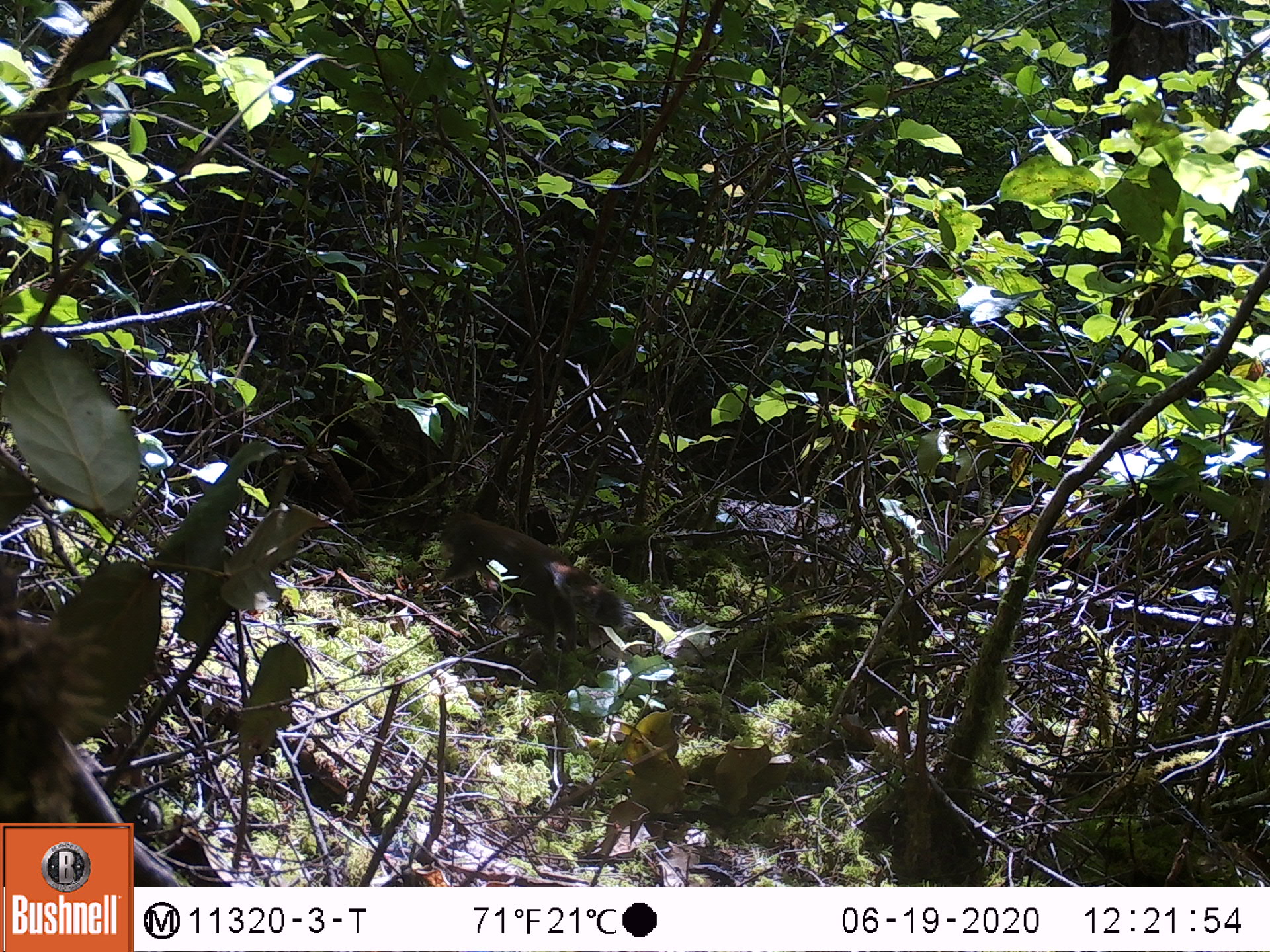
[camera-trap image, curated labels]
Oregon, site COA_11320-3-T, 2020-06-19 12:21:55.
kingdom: Animalia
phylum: Chordata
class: Mammalia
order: Rodentia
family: Sciuridae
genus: Tamiasciurus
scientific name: Tamiasciurus douglasii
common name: douglas squirrel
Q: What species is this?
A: Douglas squirrel (Tamiasciurus douglasii).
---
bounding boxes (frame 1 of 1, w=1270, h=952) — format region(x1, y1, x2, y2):
douglas squirrel: region(432, 501, 632, 660)